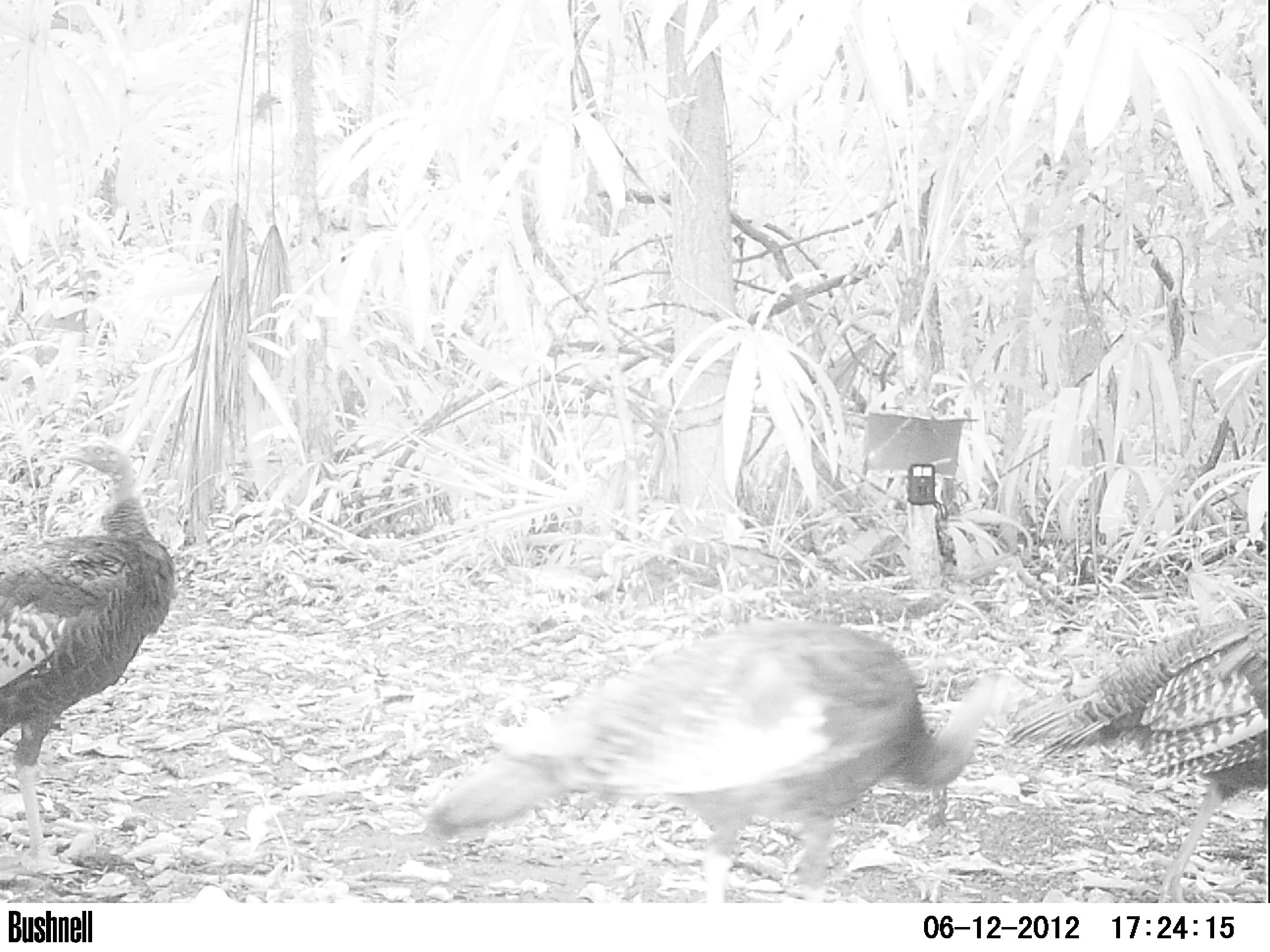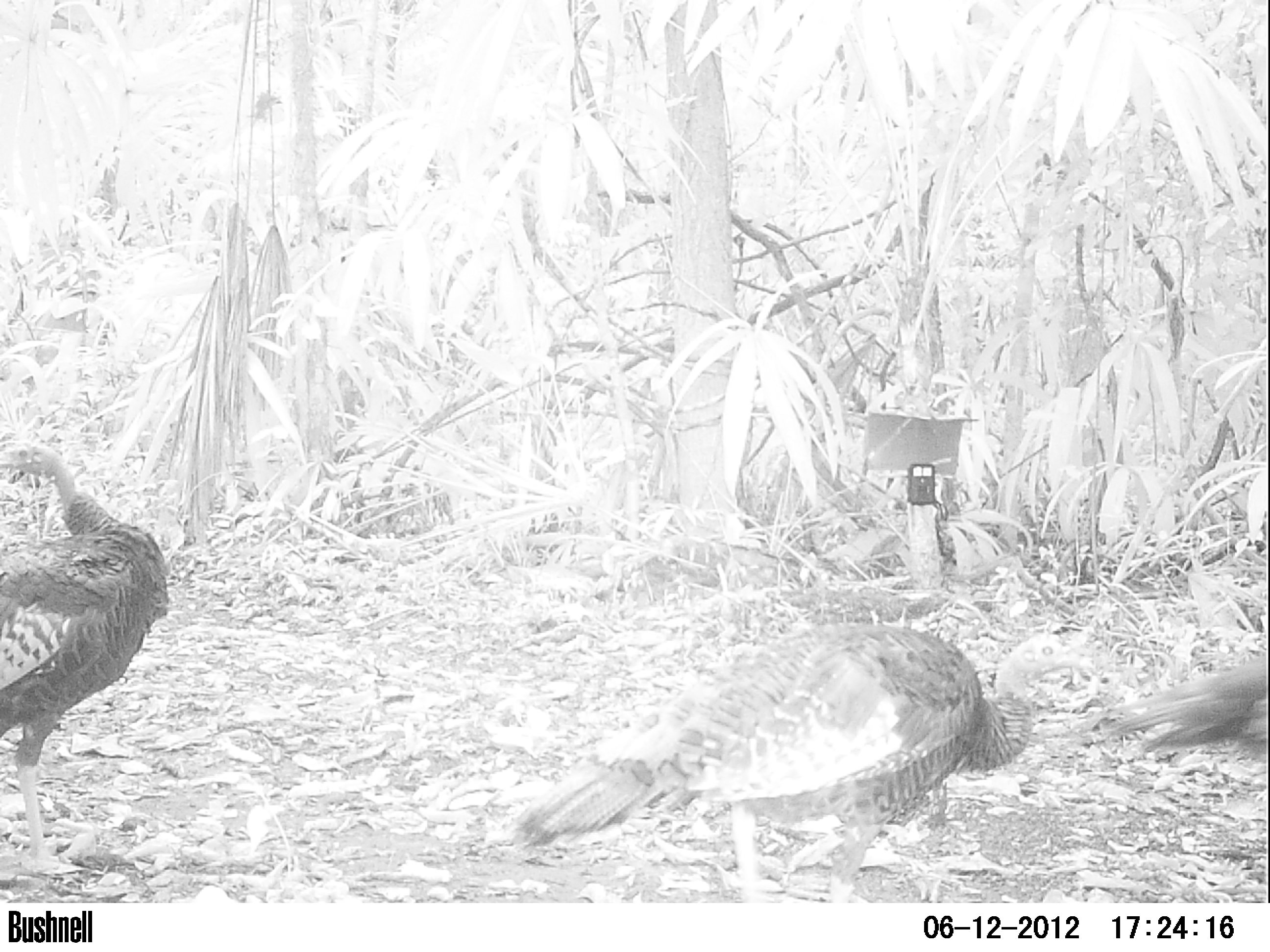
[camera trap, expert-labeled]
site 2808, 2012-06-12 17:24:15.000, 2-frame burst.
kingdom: Animalia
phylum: Chordata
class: Aves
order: Galliformes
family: Phasianidae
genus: Meleagris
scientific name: Meleagris ocellata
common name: ocellated turkey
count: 4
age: adult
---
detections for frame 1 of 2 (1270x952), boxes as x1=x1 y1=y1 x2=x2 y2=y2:
meleagris ocellata: x1=425 y1=617 x2=1017 y2=903; x1=1002 y1=612 x2=1266 y2=902; x1=0 y1=433 x2=174 y2=865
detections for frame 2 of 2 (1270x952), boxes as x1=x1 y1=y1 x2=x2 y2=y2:
meleagris ocellata: x1=508 y1=622 x2=1094 y2=903; x1=0 y1=440 x2=170 y2=878; x1=1078 y1=654 x2=1268 y2=770